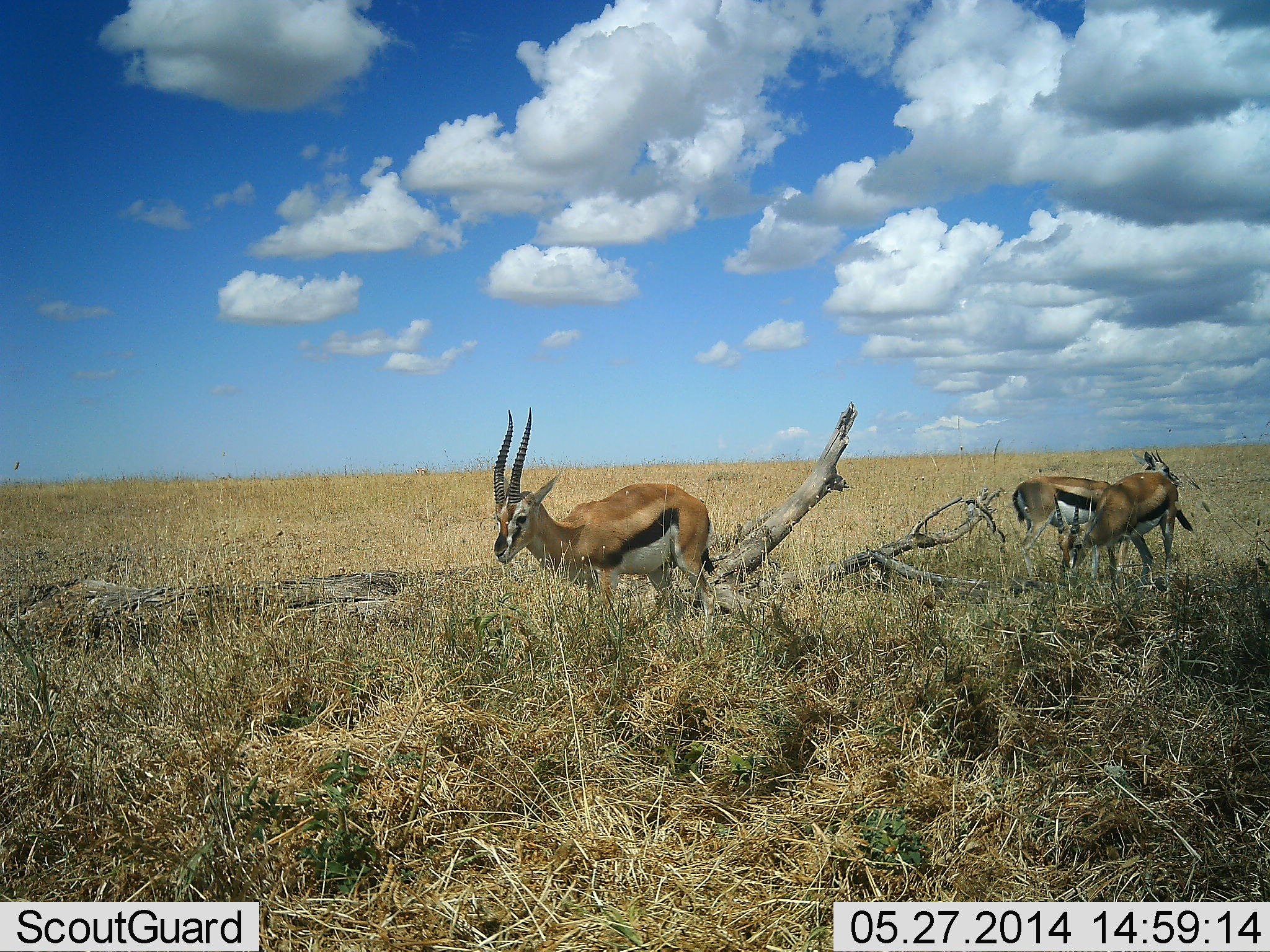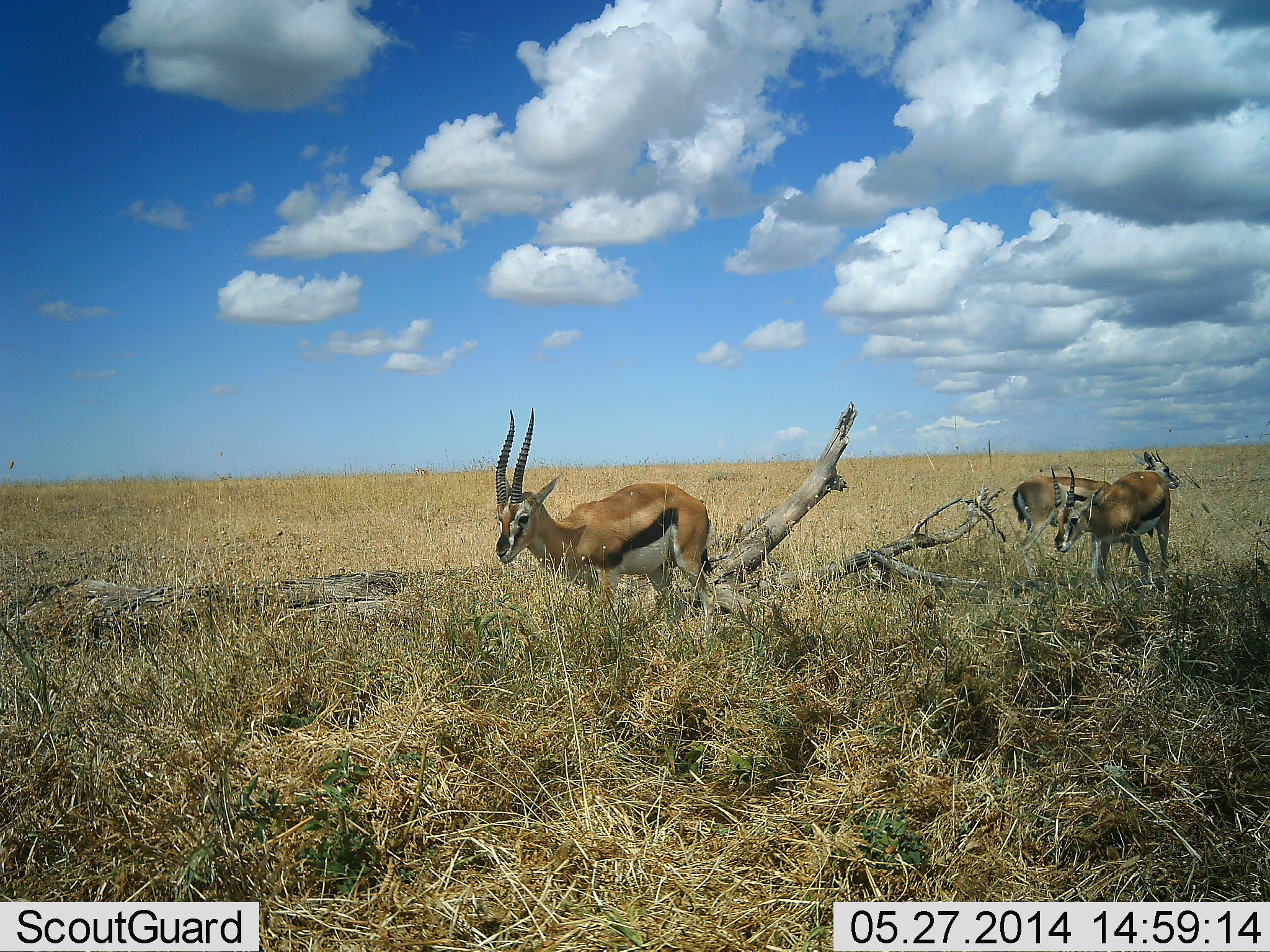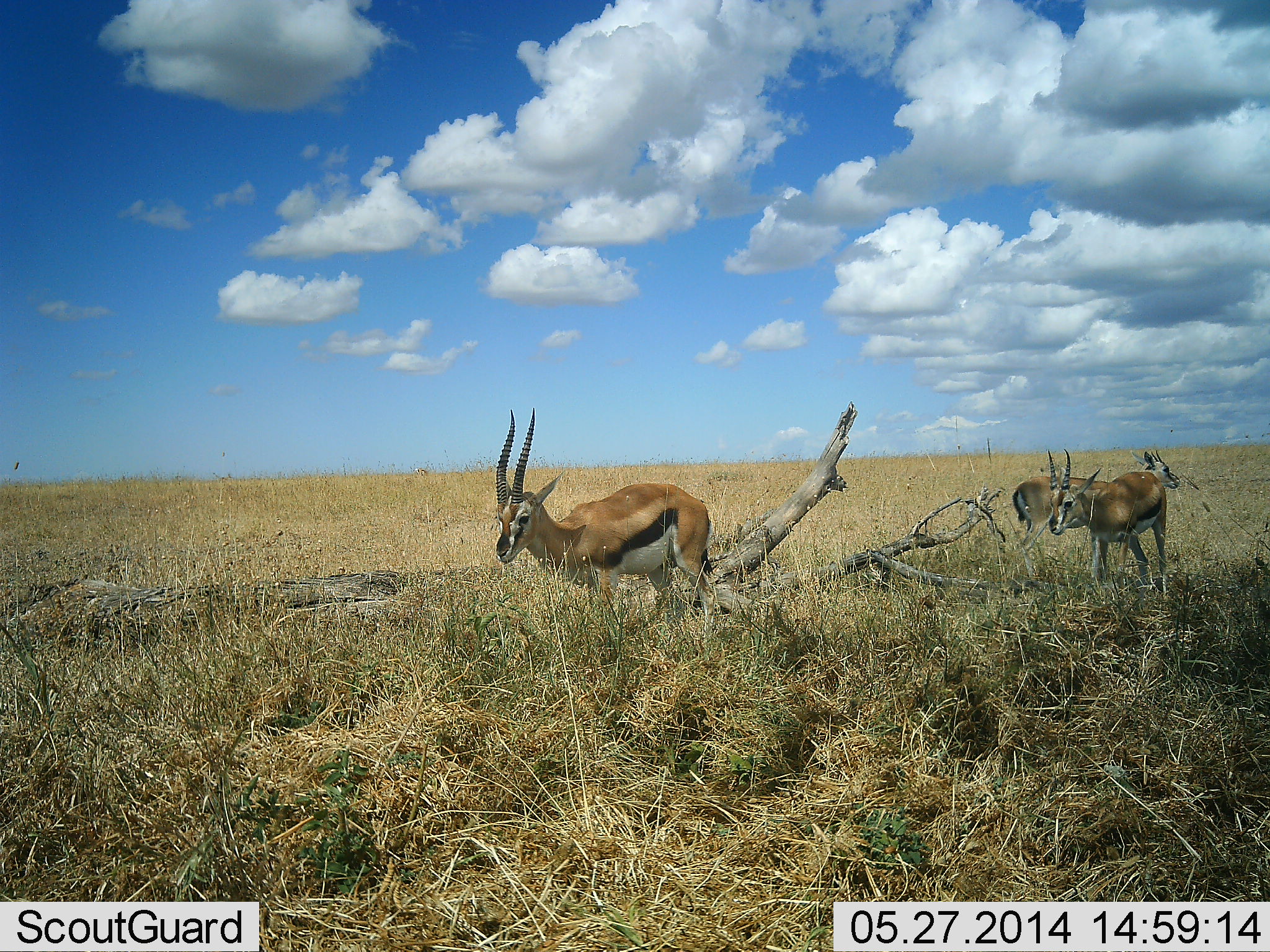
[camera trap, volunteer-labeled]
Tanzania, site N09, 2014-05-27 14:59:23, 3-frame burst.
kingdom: Animalia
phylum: Chordata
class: Mammalia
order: Artiodactyla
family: Bovidae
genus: Eudorcas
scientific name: Eudorcas thomsonii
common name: thomson's gazelle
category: gazellethomsons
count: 3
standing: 90%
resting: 0%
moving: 10%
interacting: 0%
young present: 0%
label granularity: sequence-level